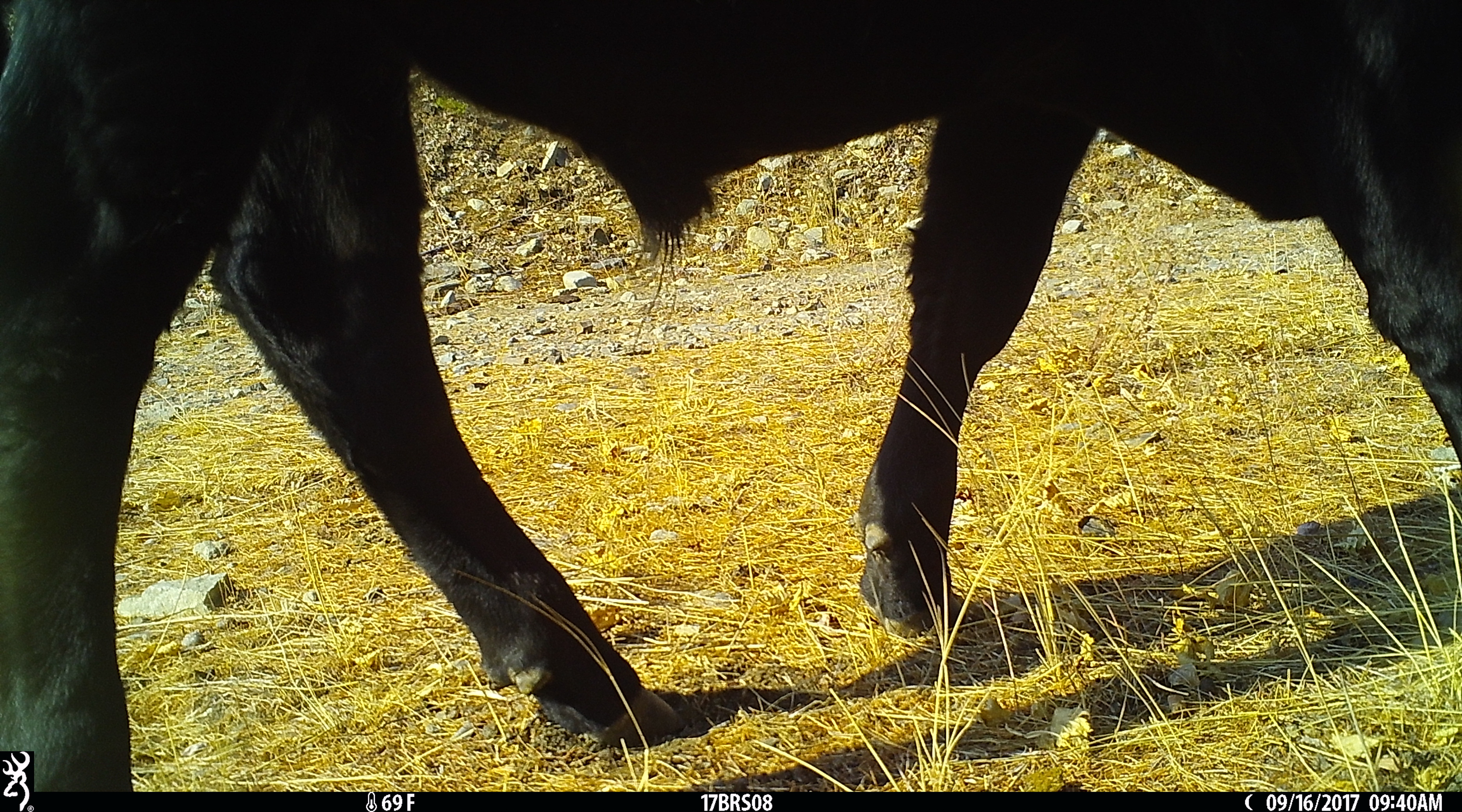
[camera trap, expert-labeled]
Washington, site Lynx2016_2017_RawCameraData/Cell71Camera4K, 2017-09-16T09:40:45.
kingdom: Animalia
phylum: Chordata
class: Mammalia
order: Artiodactyla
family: Bovidae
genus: Bos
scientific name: Bos taurus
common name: domestic cattle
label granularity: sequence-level